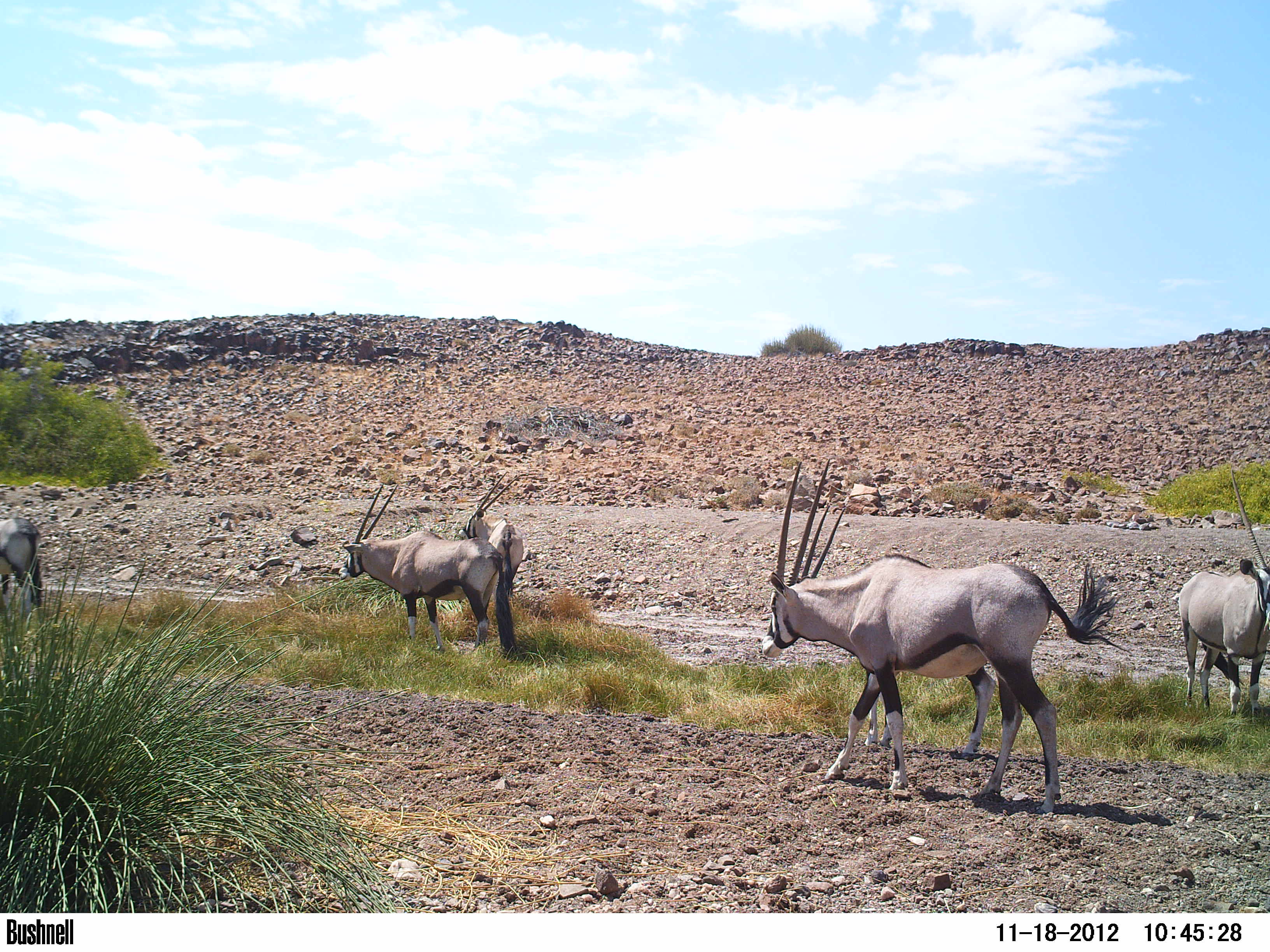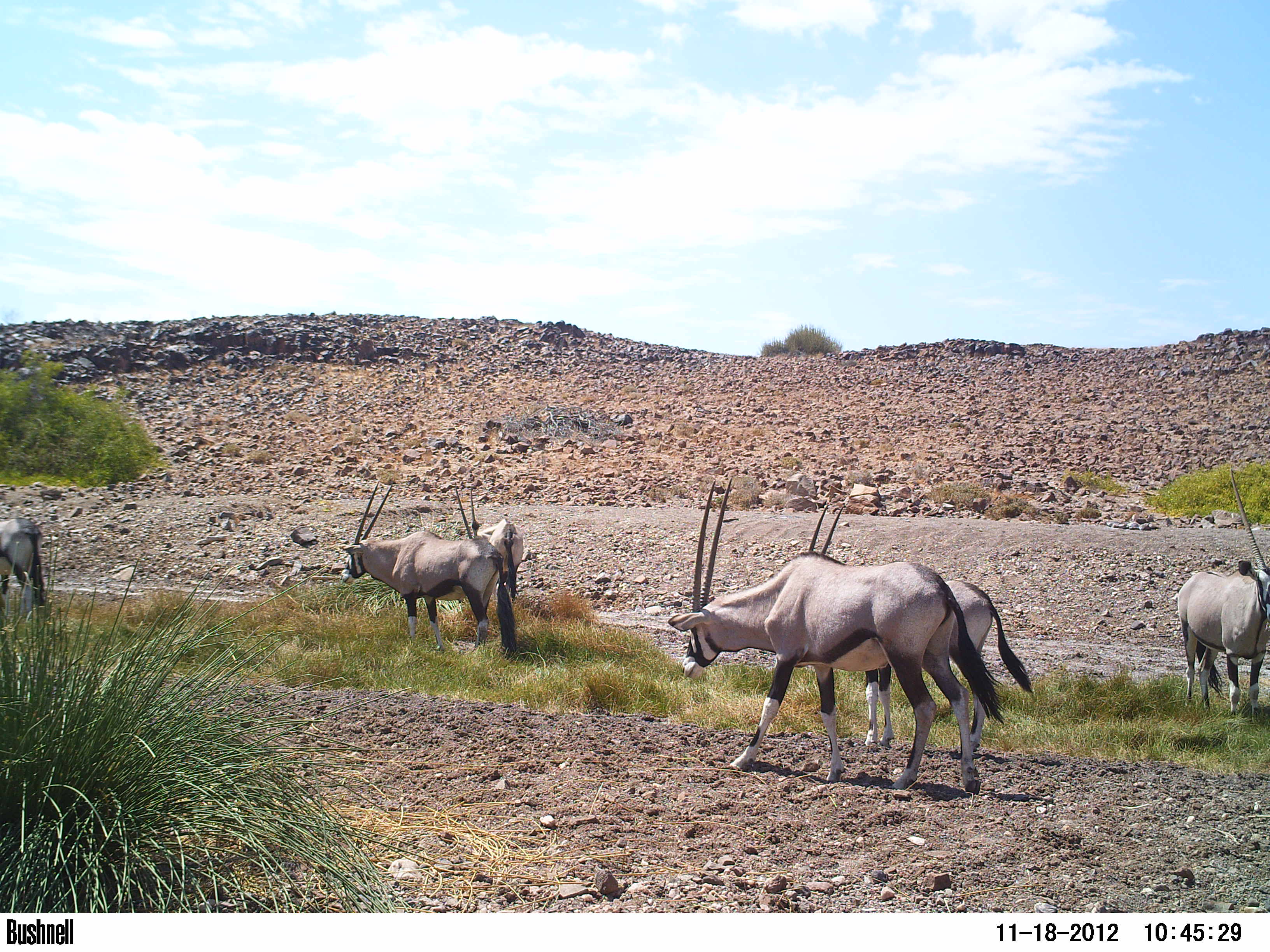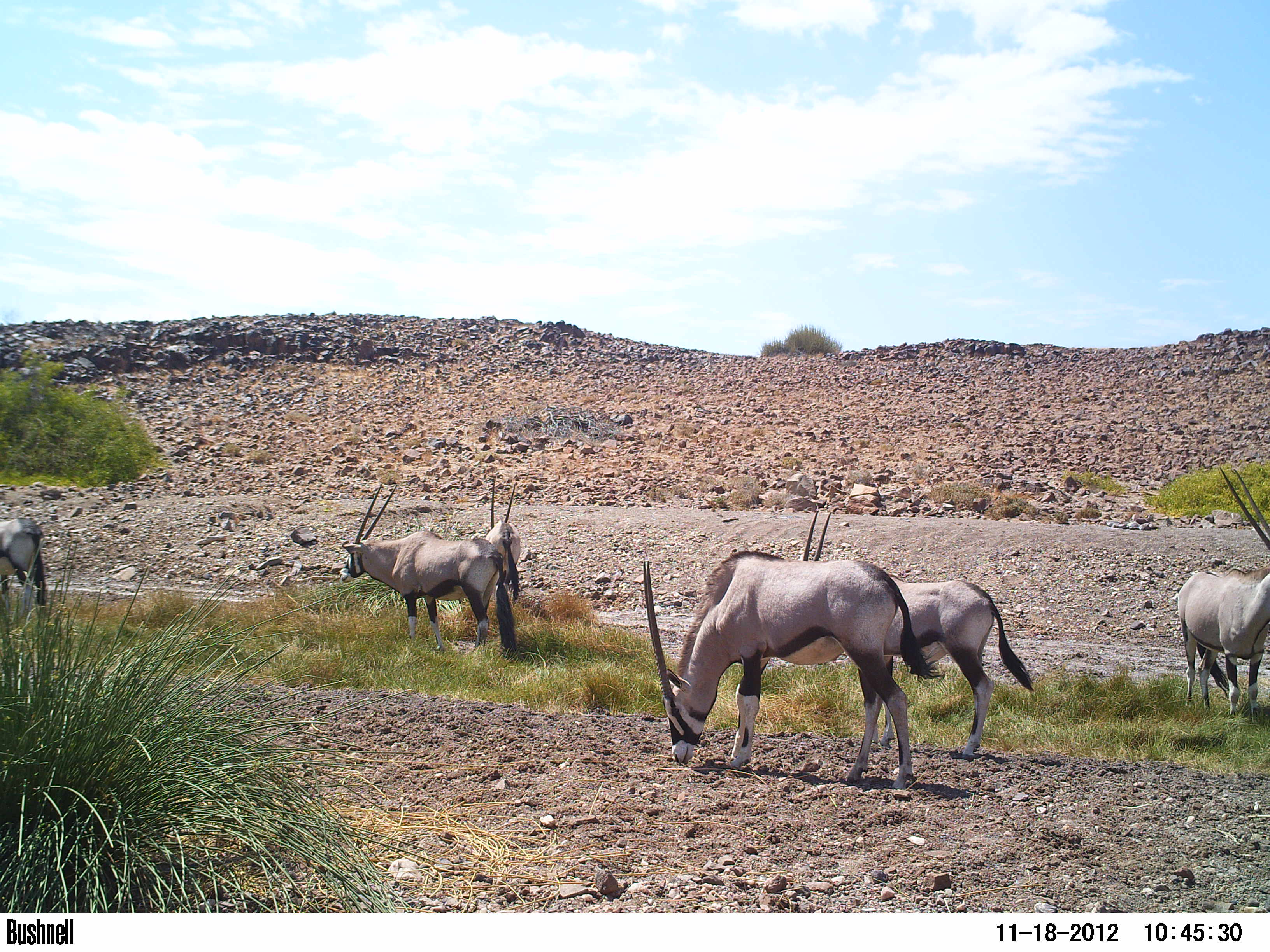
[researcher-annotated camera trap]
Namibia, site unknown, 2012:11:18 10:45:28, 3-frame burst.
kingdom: Animalia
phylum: Chordata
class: Mammalia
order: Artiodactyla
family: Bovidae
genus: Oryx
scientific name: Oryx gazella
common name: gemsbok